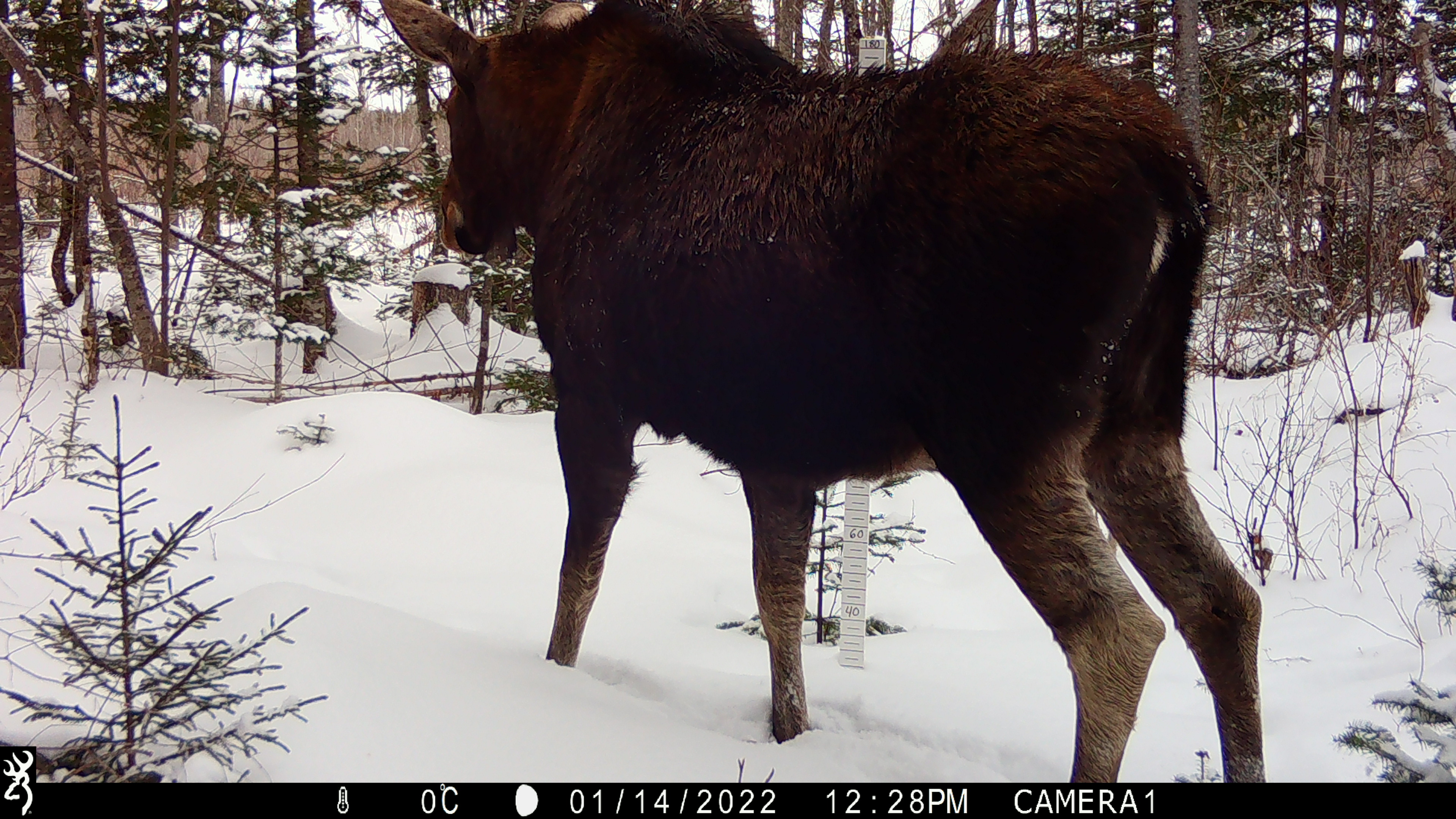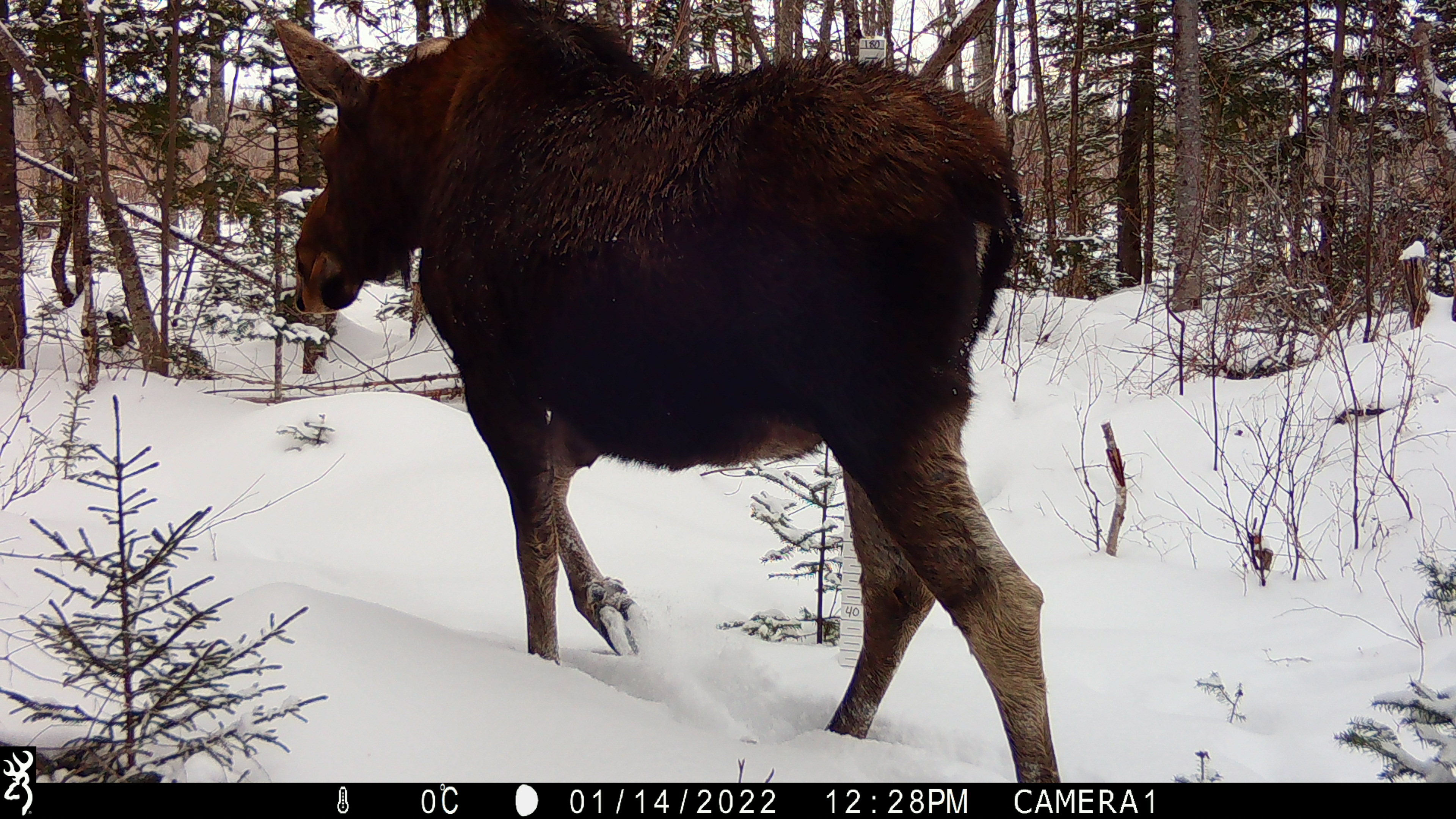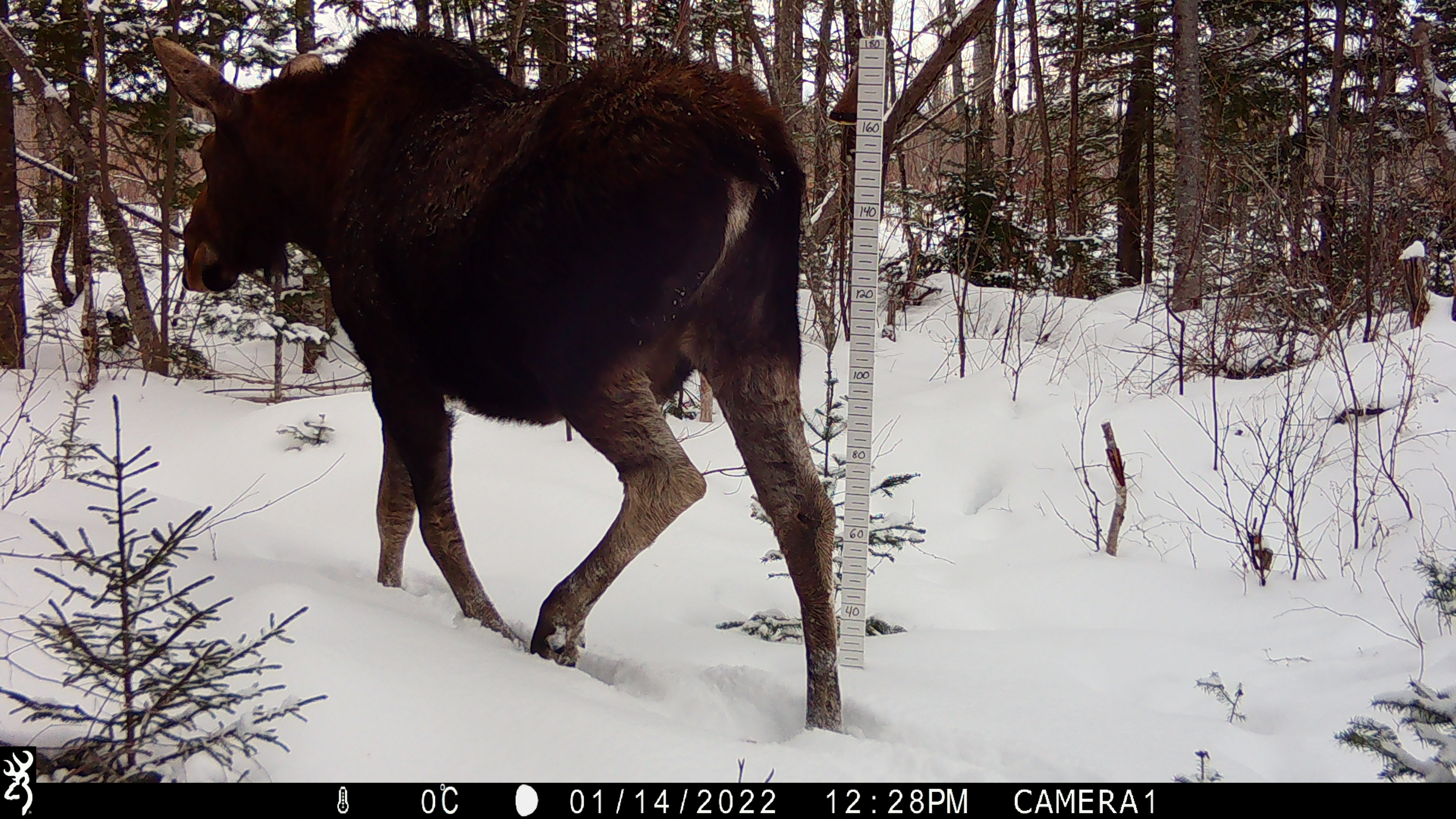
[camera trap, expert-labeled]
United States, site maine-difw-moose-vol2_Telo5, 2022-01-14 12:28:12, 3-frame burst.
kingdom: Animalia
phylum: Chordata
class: Mammalia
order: Artiodactyla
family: Cervidae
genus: Alces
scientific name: Alces alces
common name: moose